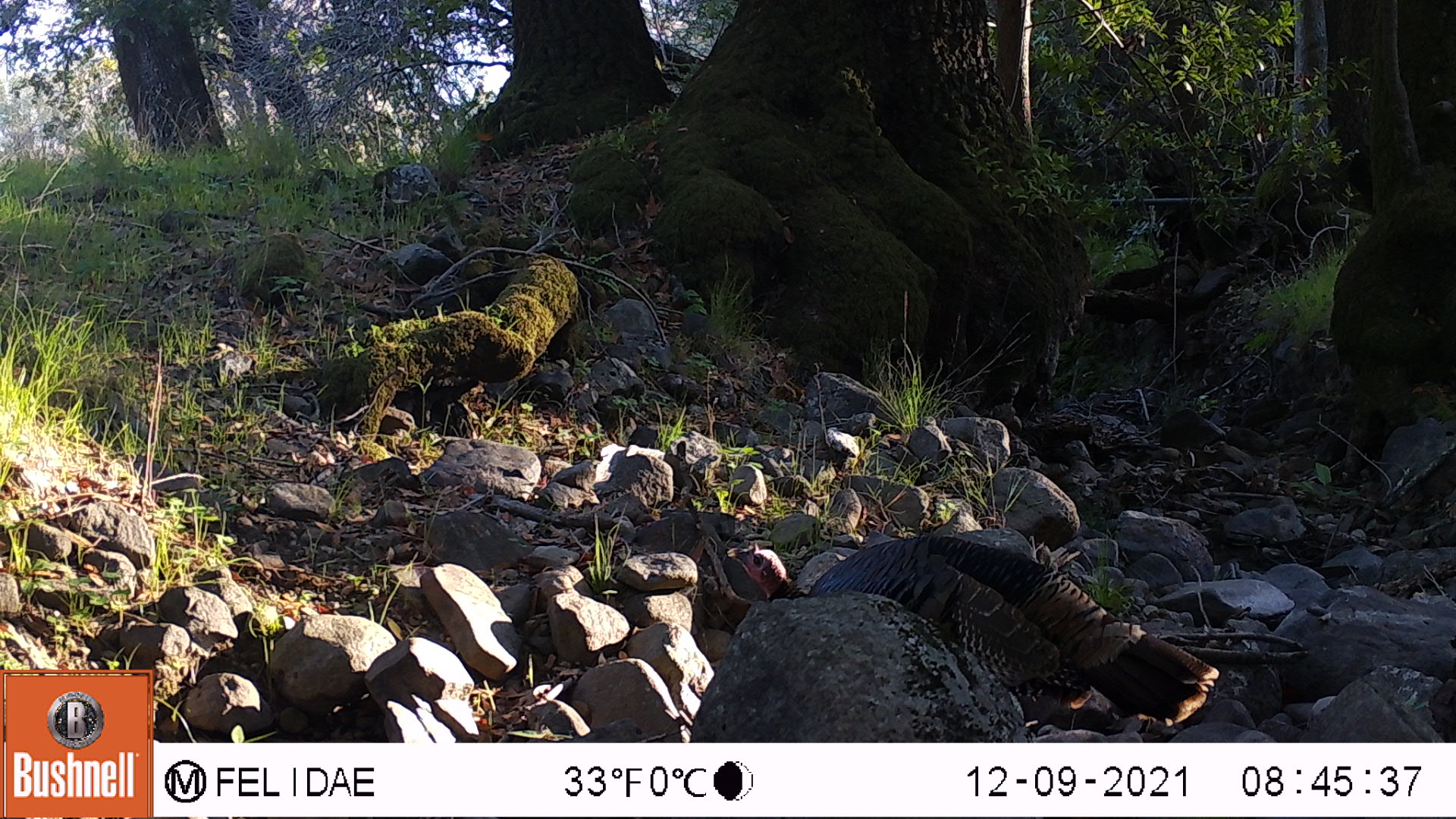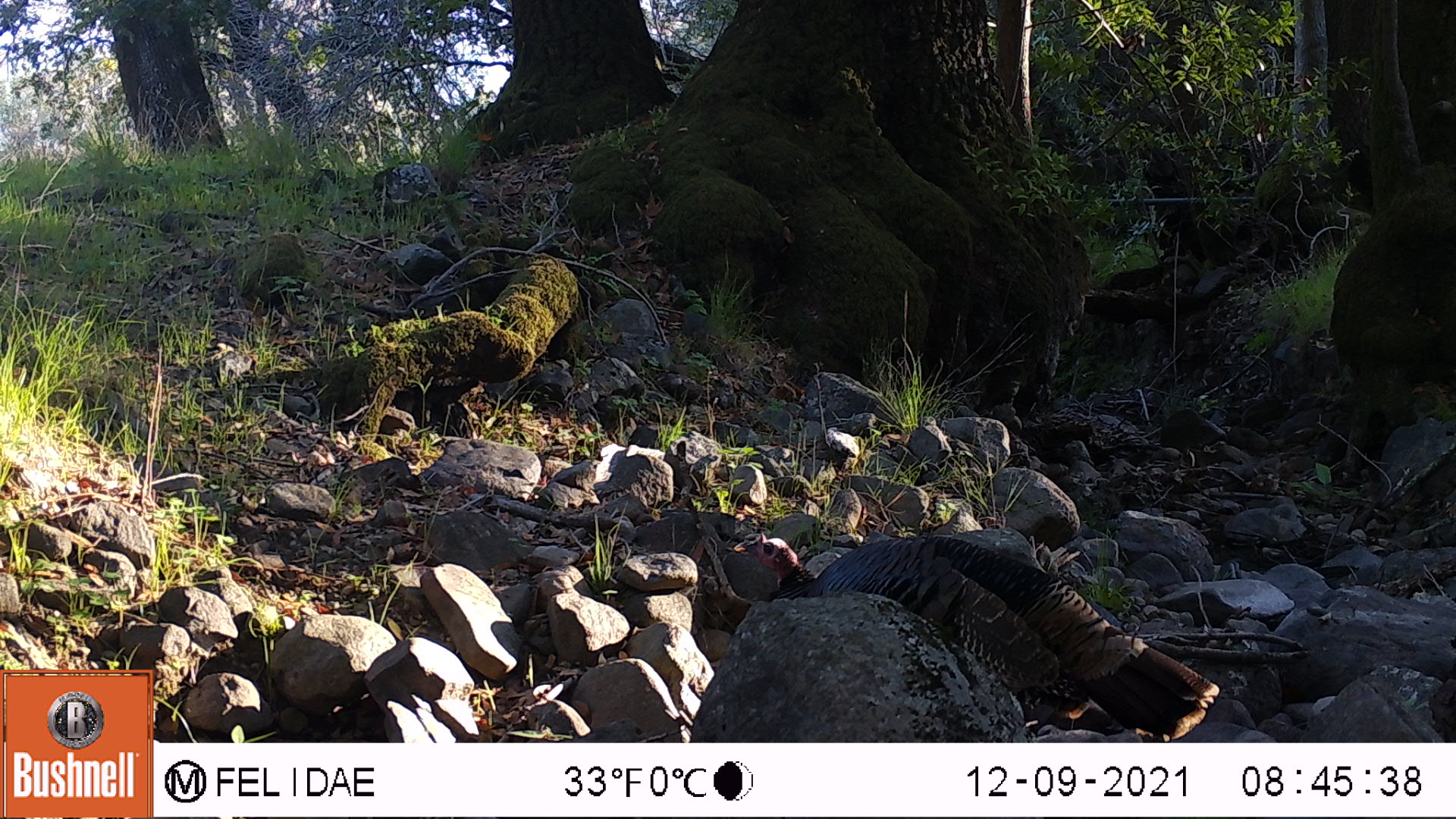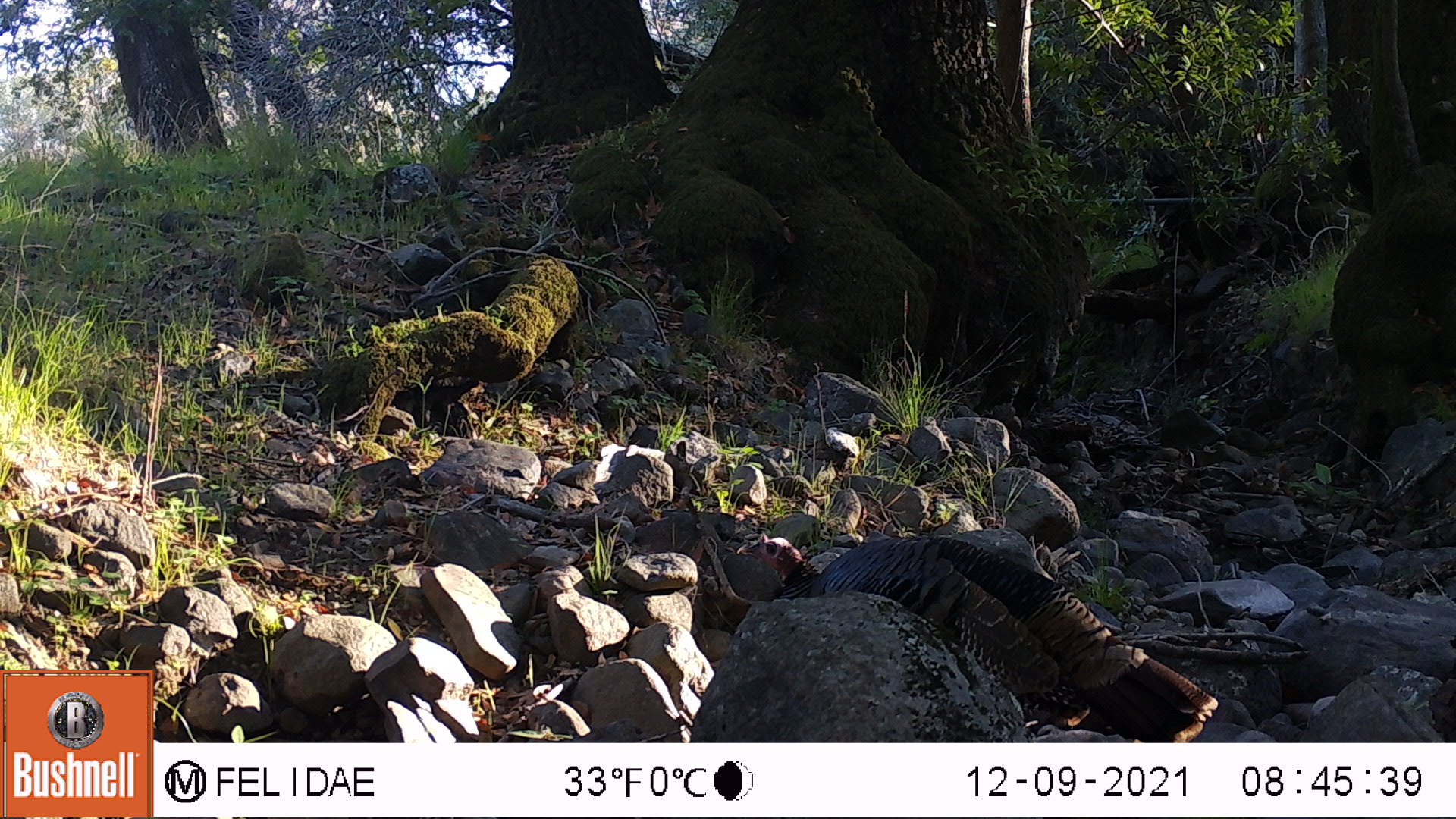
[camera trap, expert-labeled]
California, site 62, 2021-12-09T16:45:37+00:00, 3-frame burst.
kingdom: Animalia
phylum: Chordata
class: Aves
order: Galliformes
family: Phasianidae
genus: Meleagris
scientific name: Meleagris gallopavo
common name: turkey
Turkey (Meleagris gallopavo).